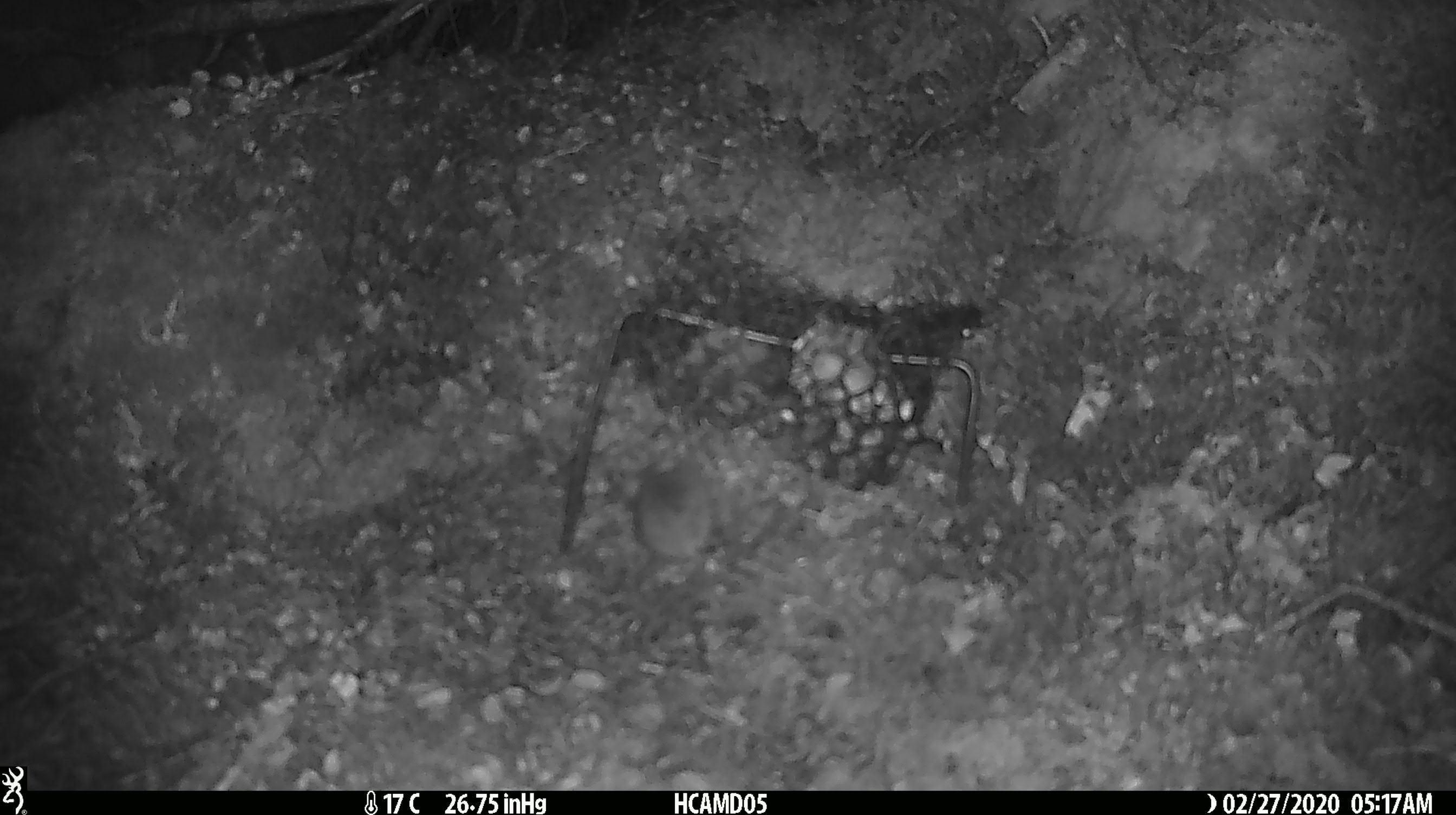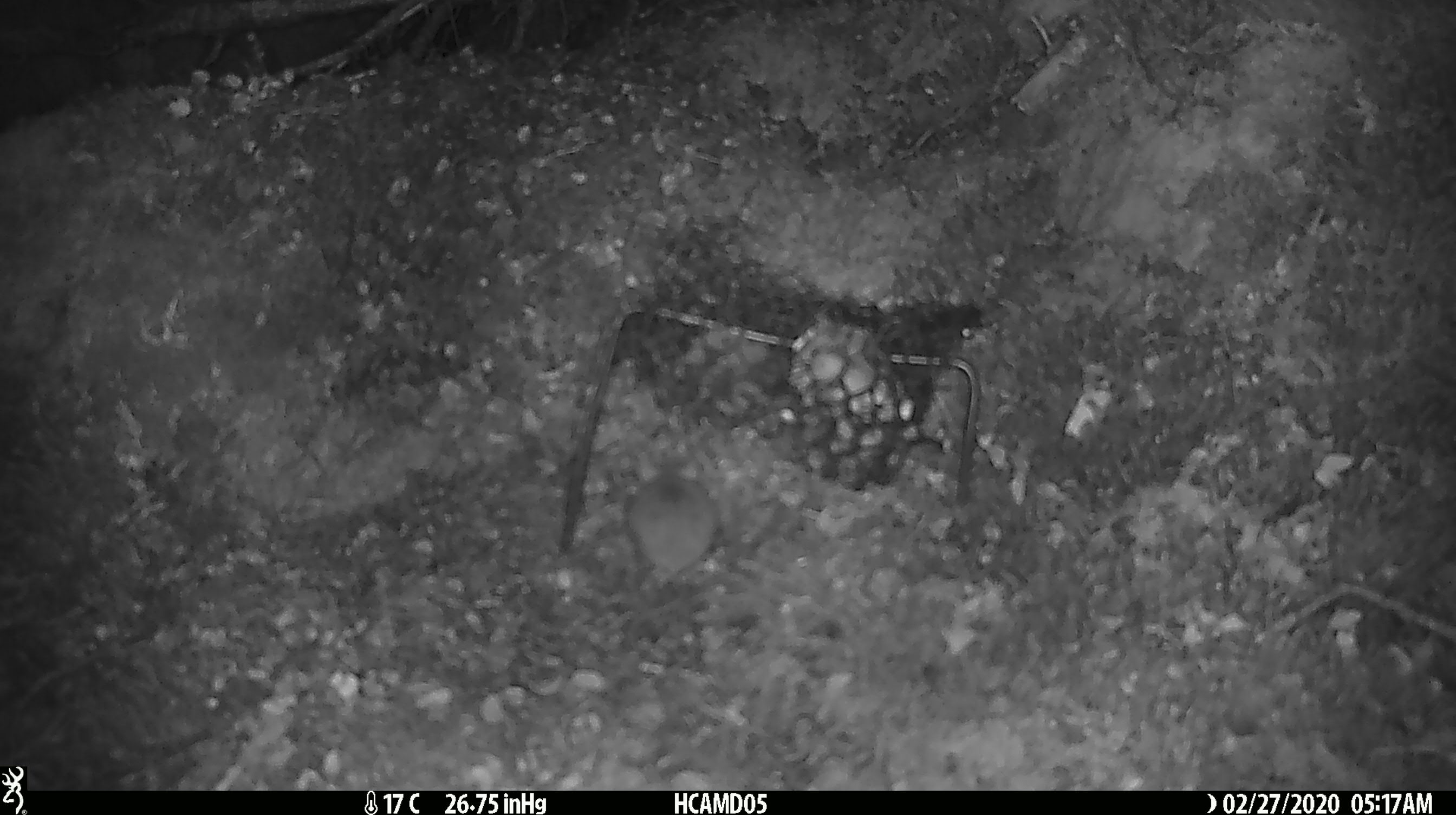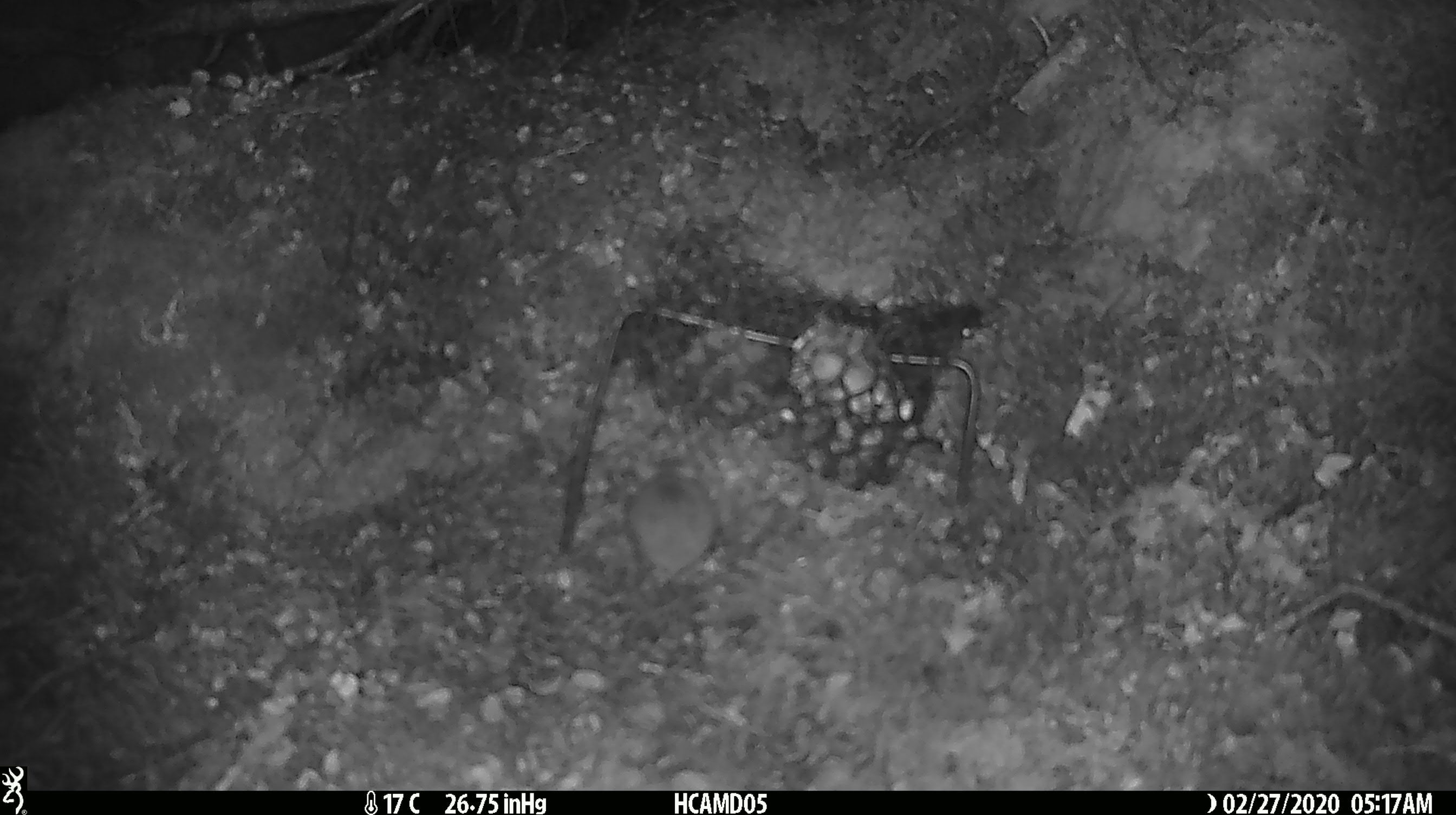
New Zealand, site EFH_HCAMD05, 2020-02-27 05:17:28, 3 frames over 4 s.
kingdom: Animalia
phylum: Chordata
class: Mammalia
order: Rodentia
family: Muridae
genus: Mus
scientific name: Mus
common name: mouse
Mouse (Mus).